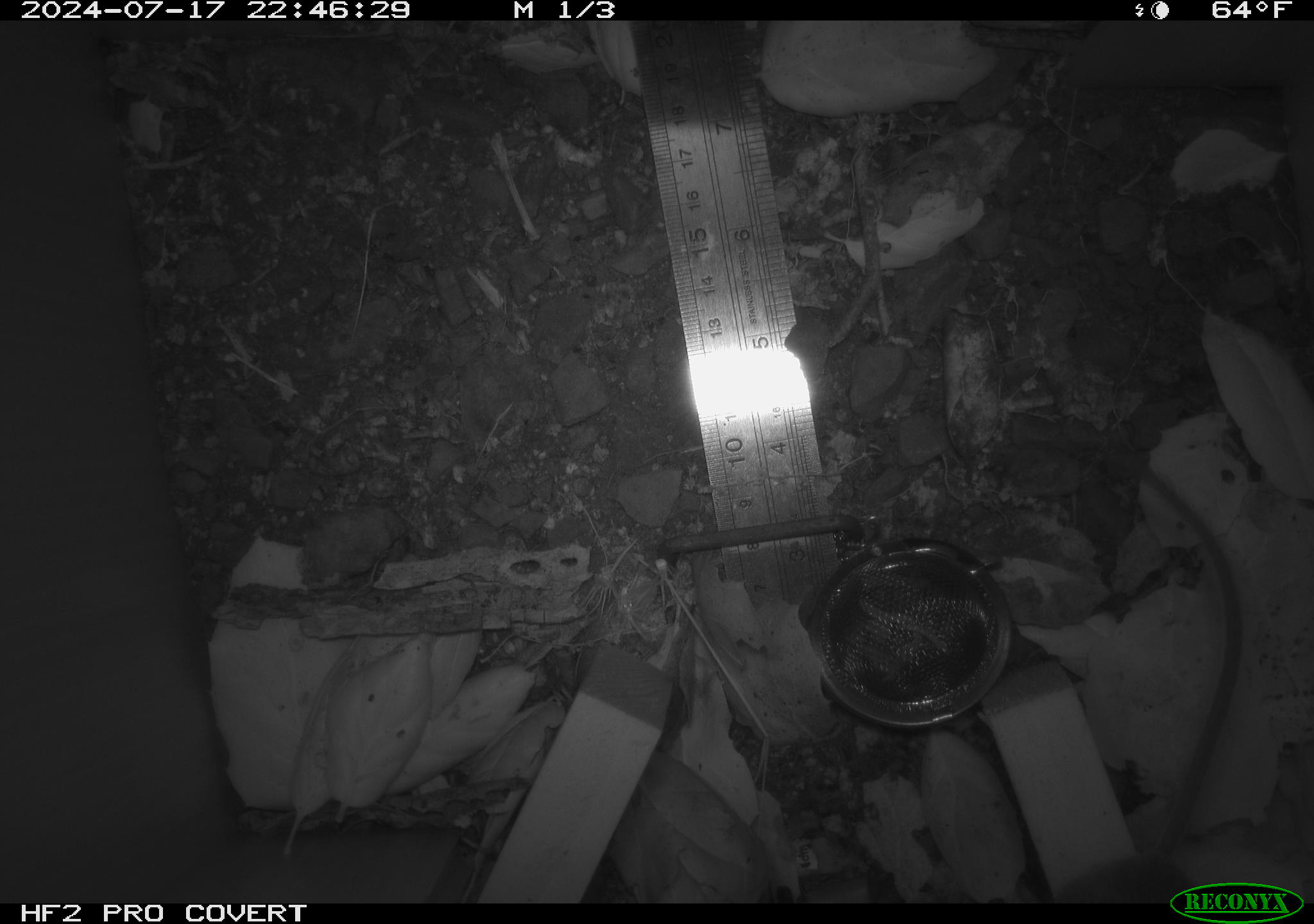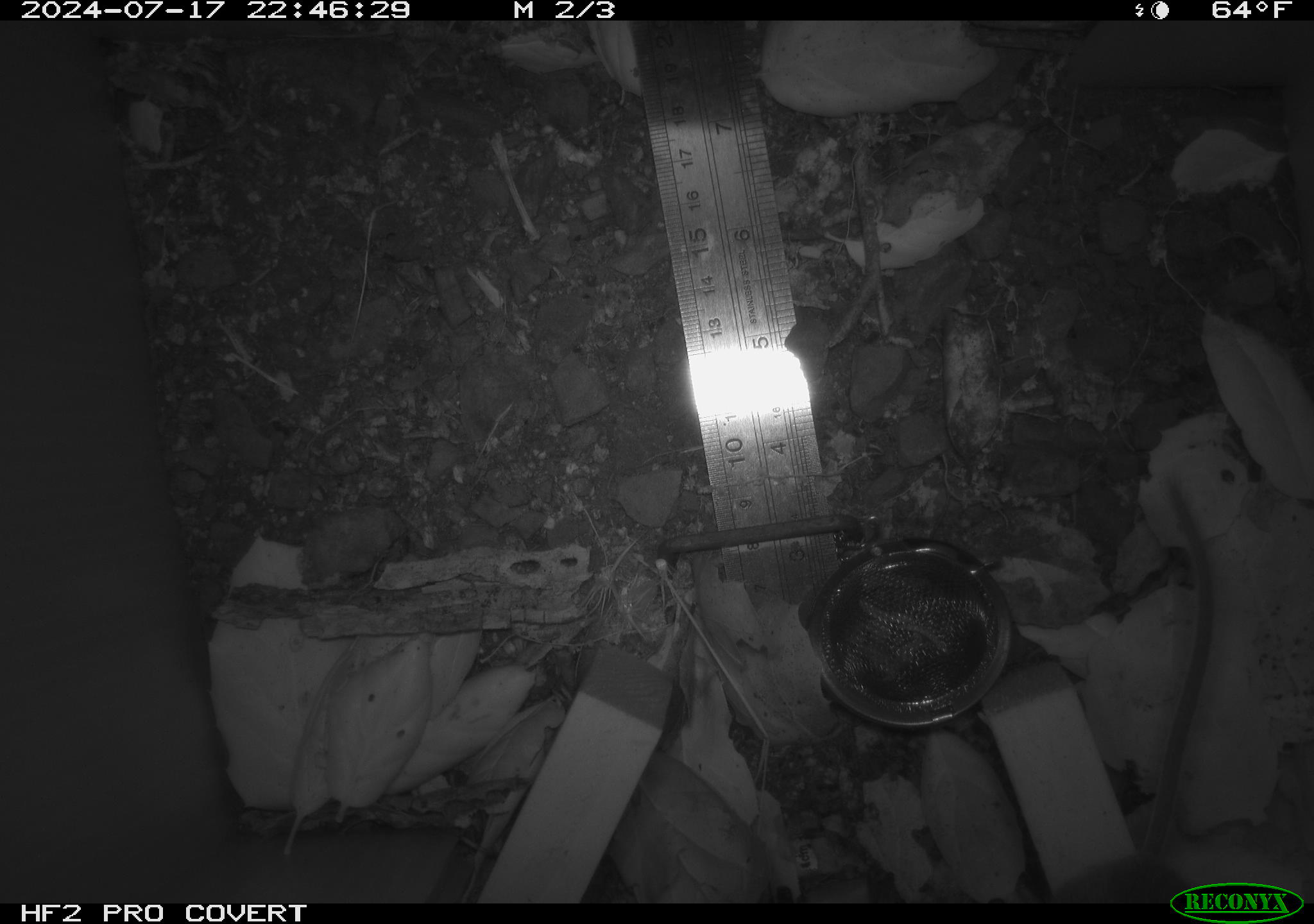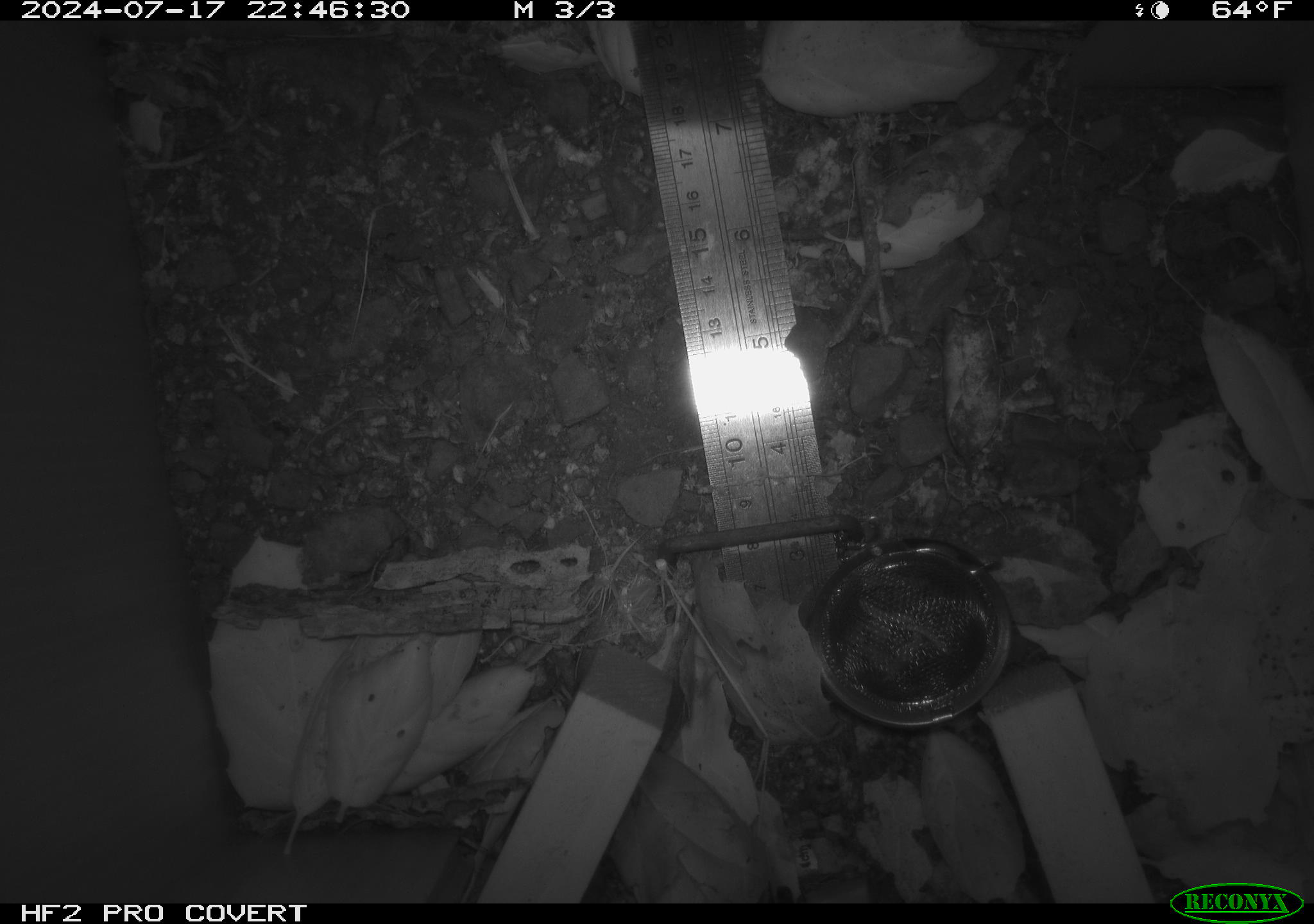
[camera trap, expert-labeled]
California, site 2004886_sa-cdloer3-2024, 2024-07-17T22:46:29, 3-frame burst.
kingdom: Animalia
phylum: Chordata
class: Mammalia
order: Rodentia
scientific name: Rodentia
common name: rodent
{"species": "rodent (Rodentia)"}